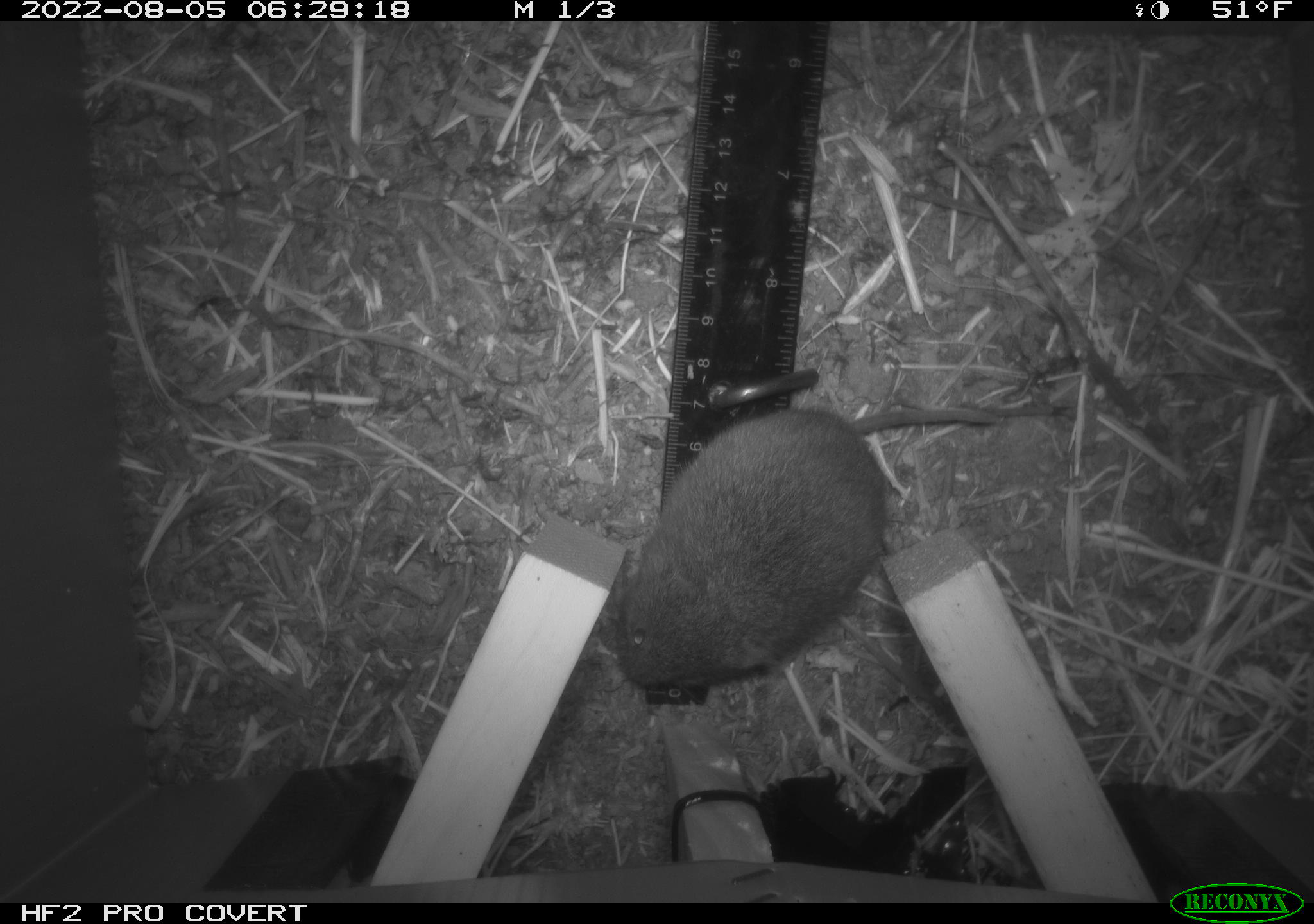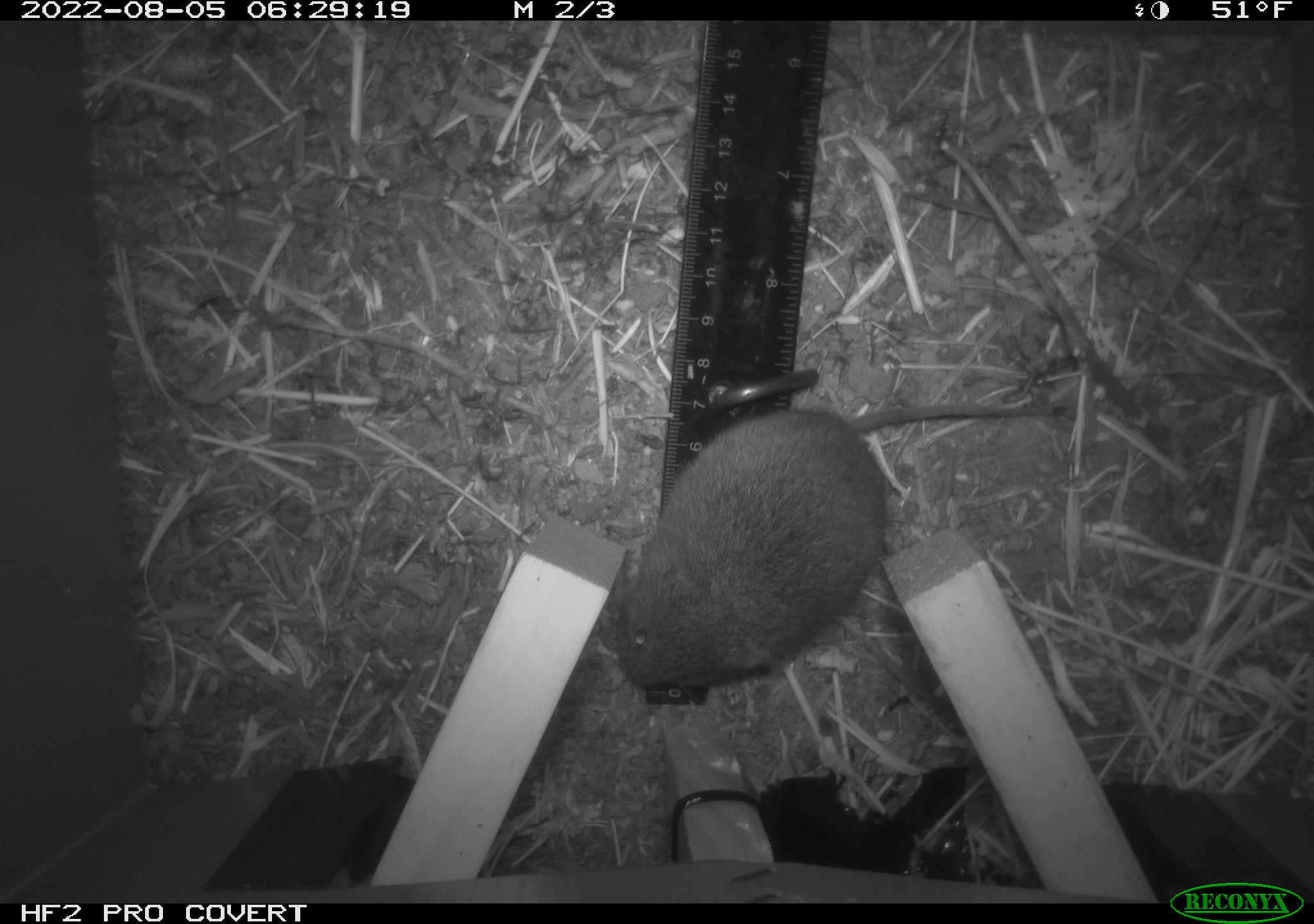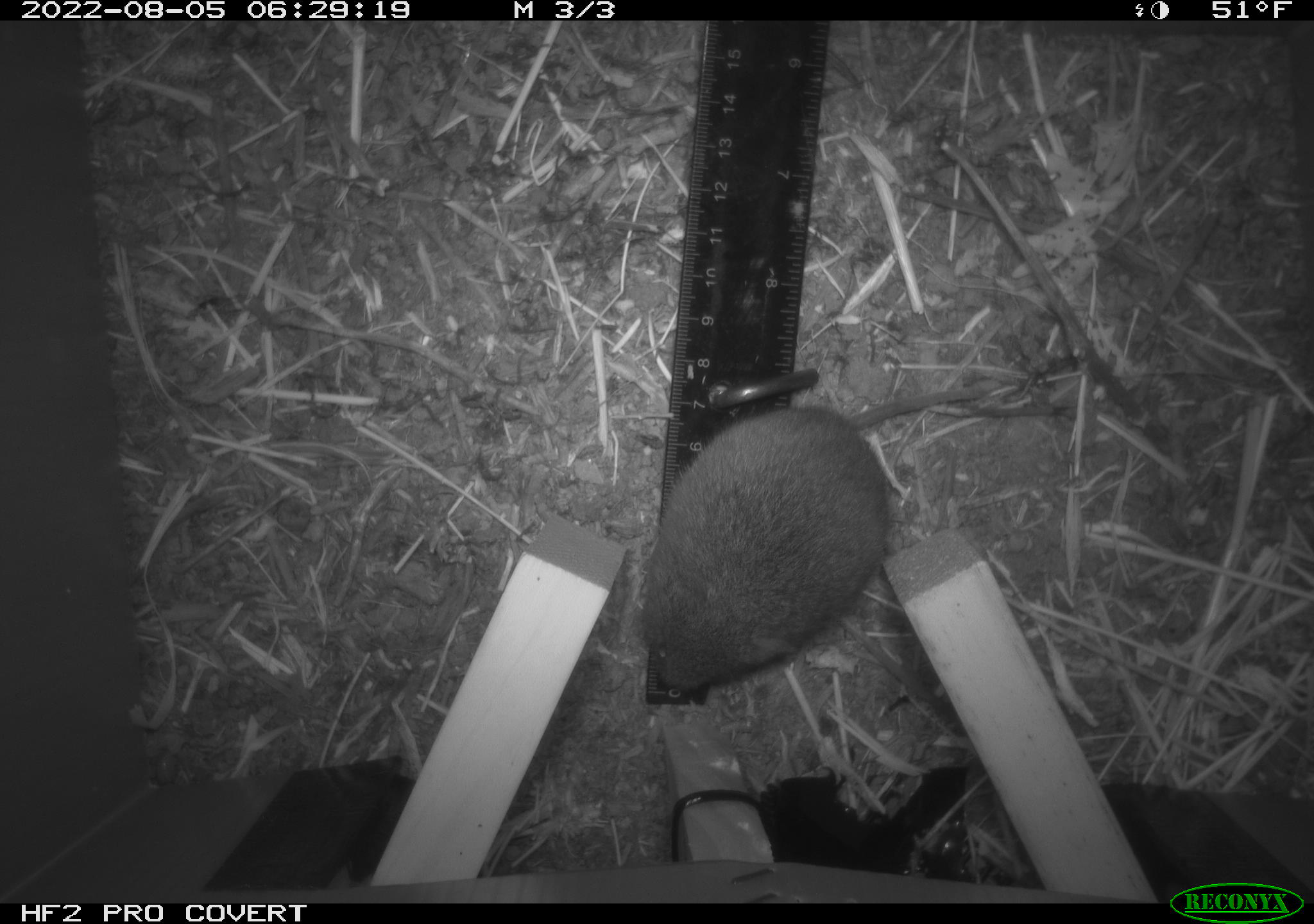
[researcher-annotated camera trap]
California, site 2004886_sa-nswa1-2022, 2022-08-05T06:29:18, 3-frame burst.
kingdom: Animalia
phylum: Chordata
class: Mammalia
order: Rodentia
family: Cricetidae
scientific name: Cricetidae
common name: hamsters, voles, lemmings, and allies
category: cricetidae family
Cricetidae family (hamsters, voles, lemmings, and allies) (Cricetidae).